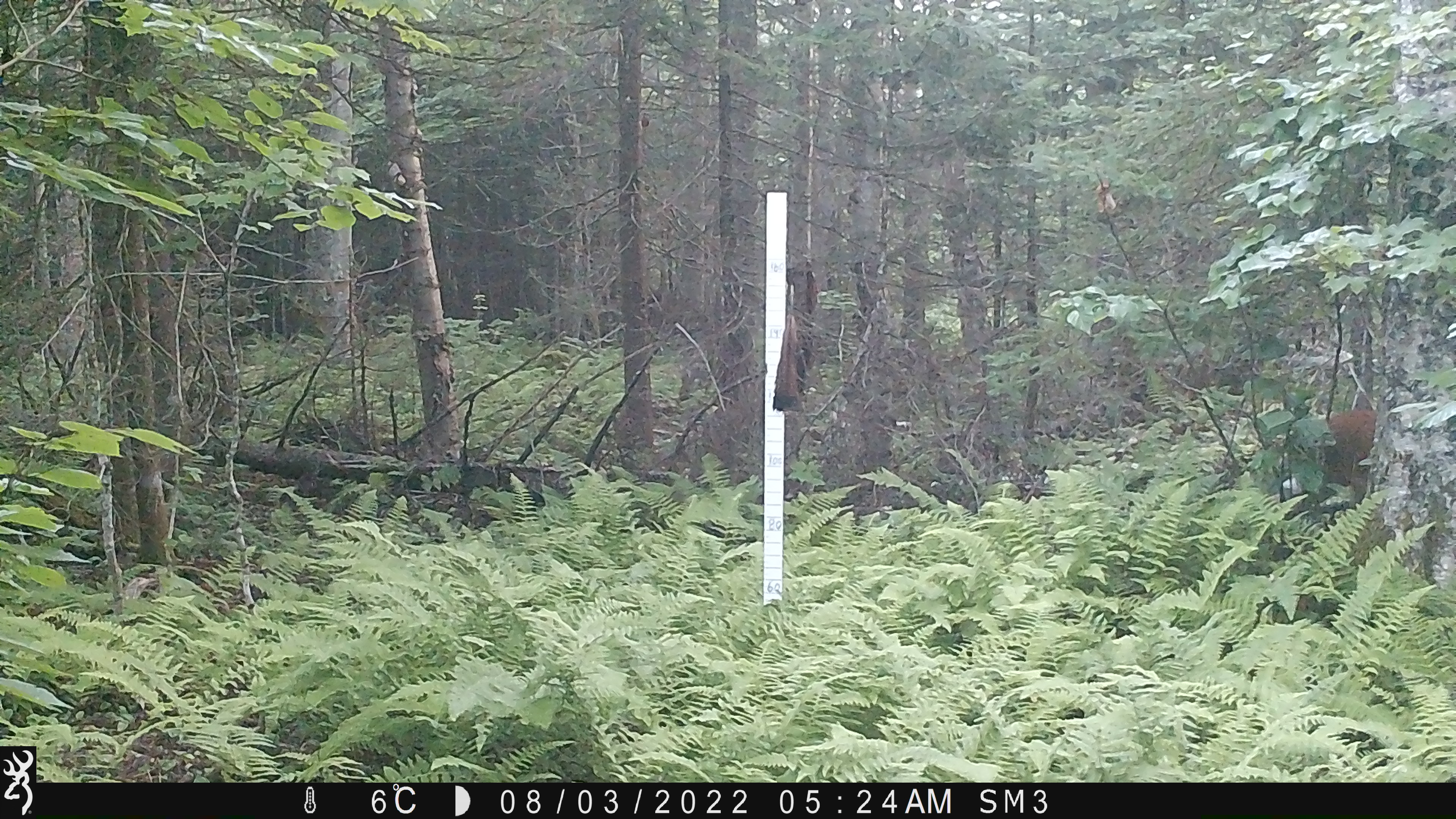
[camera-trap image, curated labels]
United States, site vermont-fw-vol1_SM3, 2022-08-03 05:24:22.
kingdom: Animalia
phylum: Chordata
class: Mammalia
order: Artiodactyla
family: Cervidae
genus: Odocoileus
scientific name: Odocoileus virginianus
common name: white-tailed deer